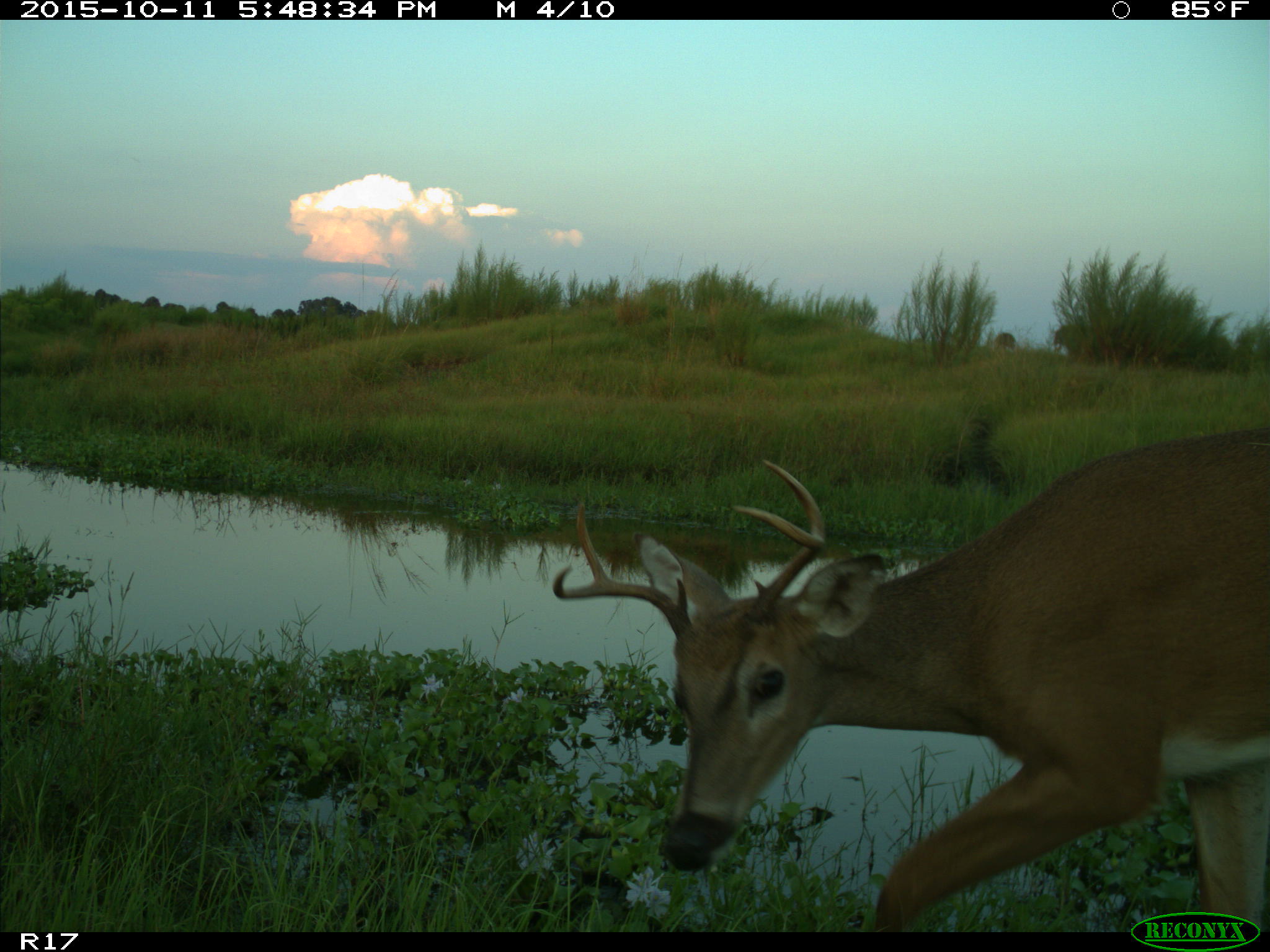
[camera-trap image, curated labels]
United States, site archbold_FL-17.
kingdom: Animalia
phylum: Chordata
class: Mammalia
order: Artiodactyla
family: Cervidae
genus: Odocoileus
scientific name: Odocoileus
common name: deer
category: unidentified deer